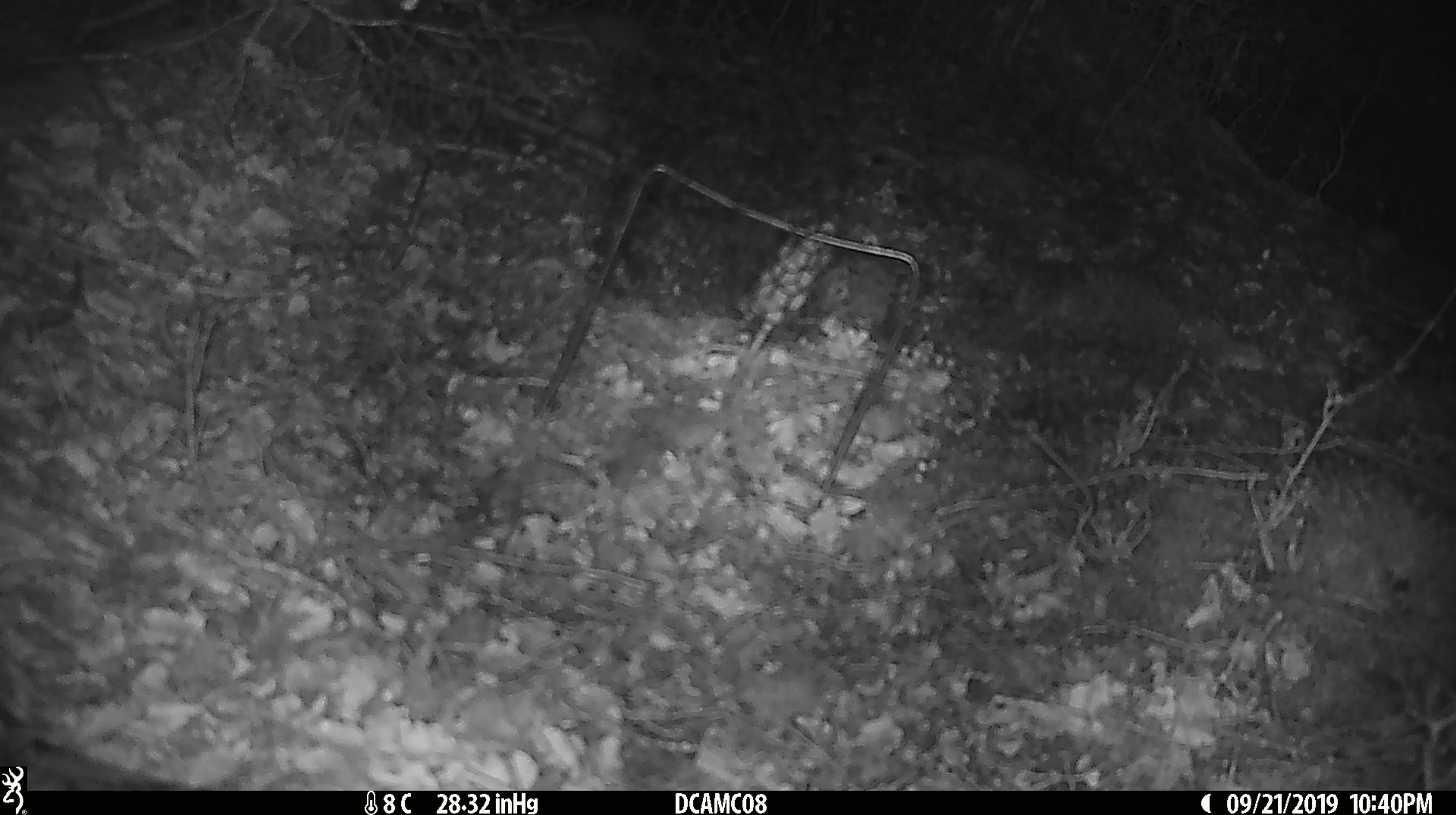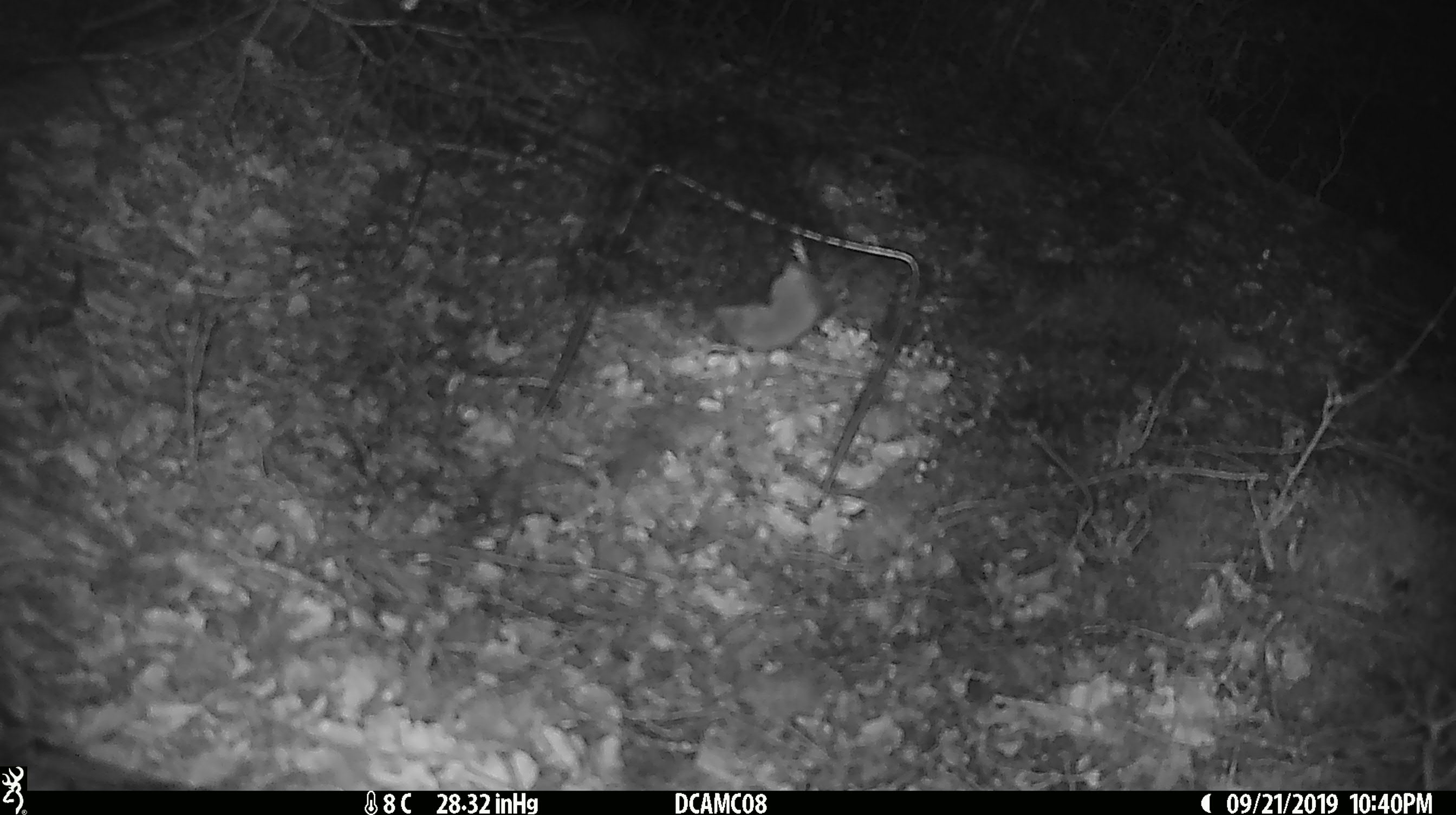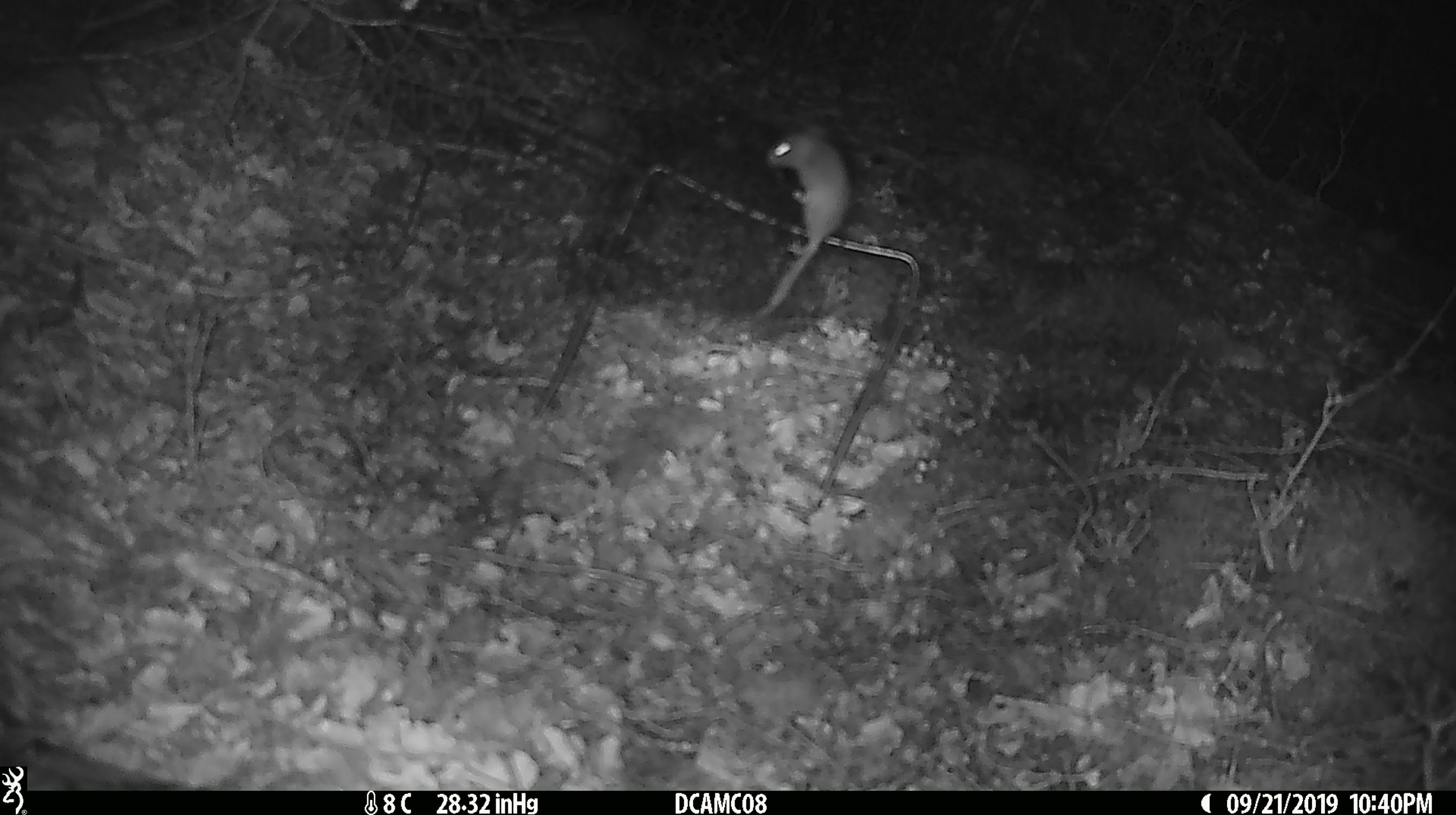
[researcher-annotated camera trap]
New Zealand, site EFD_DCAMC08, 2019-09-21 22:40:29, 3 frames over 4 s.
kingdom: Animalia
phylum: Chordata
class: Mammalia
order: Rodentia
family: Muridae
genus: Mus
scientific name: Mus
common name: mouse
Mouse (Mus).